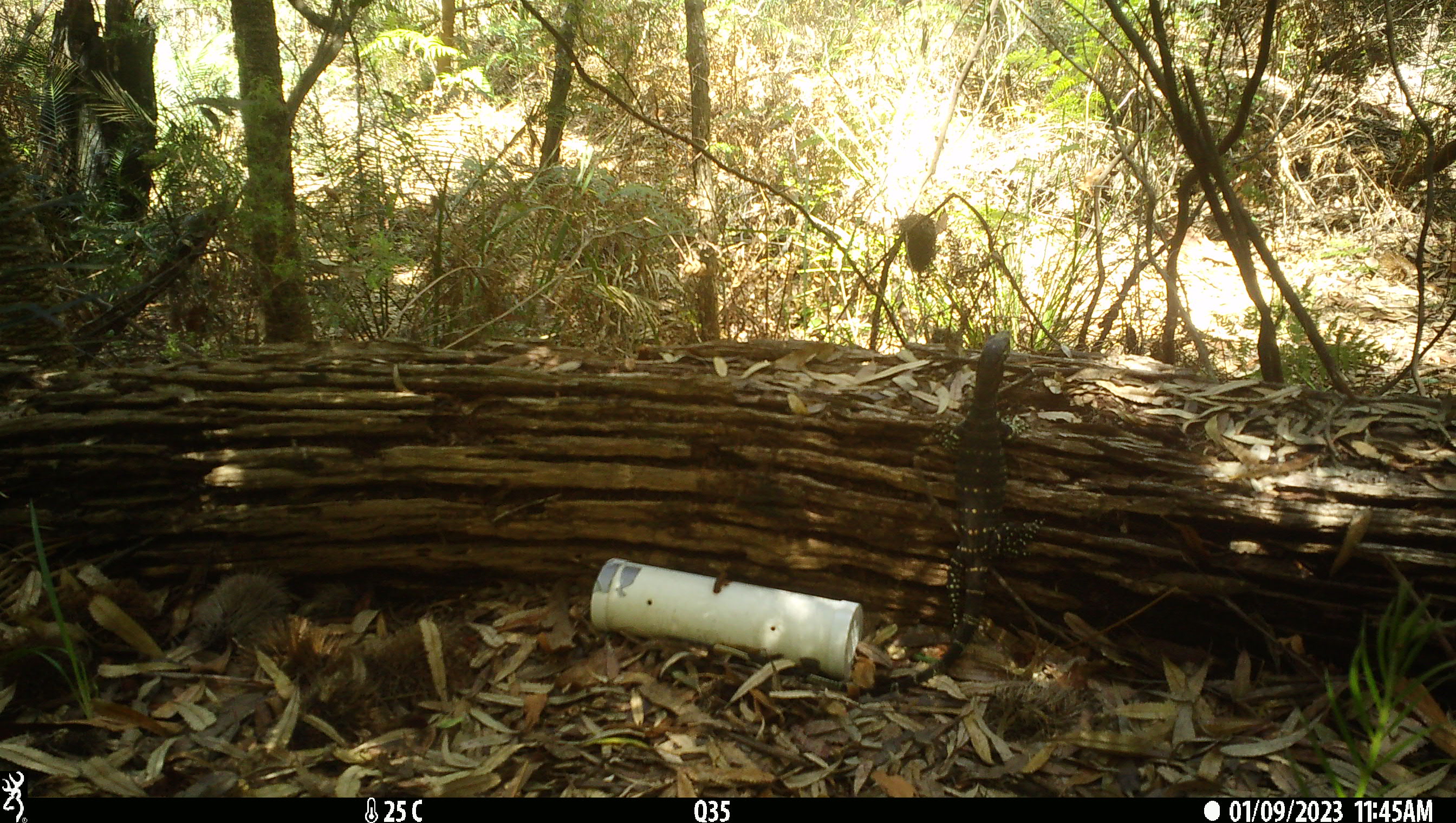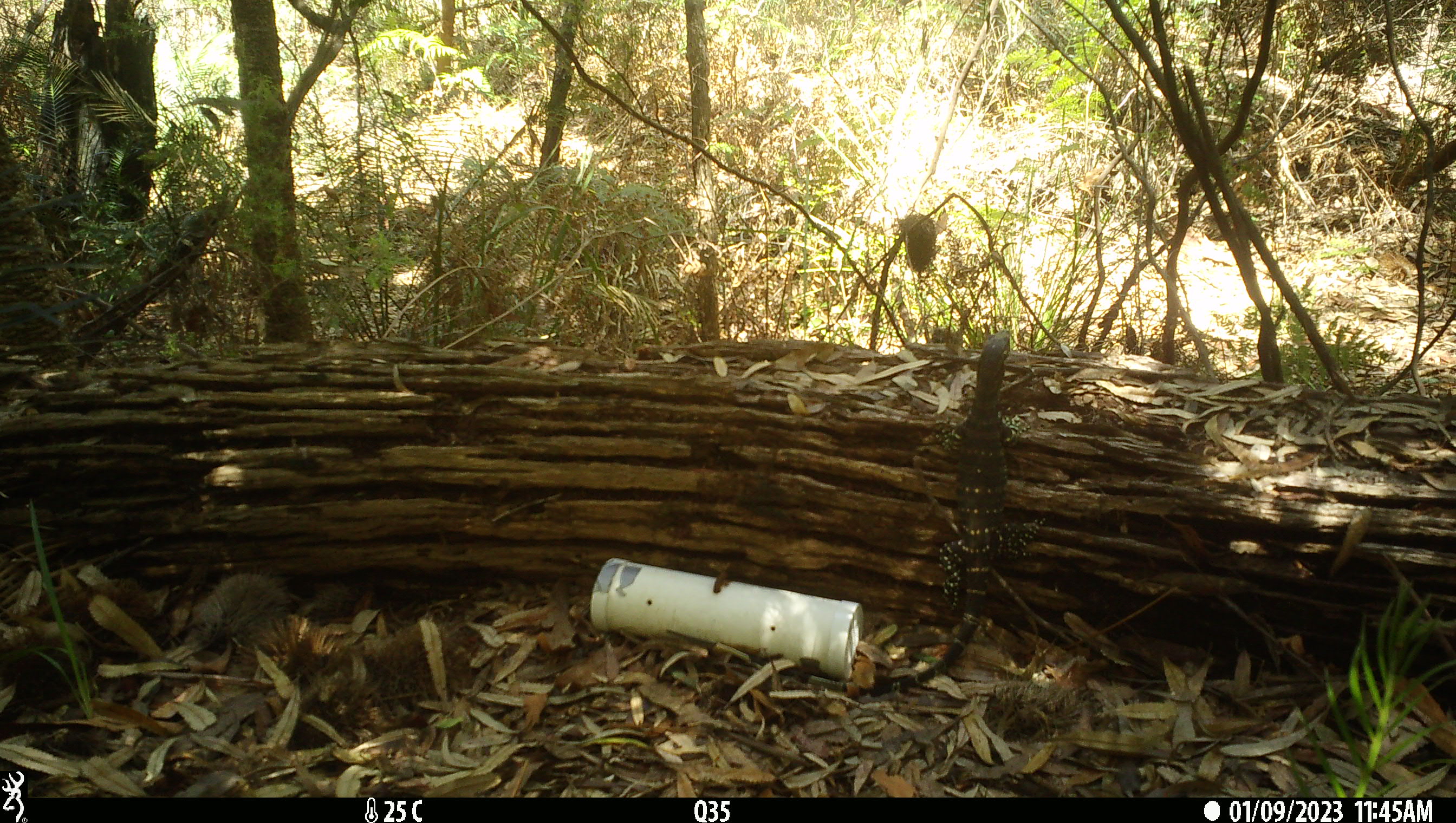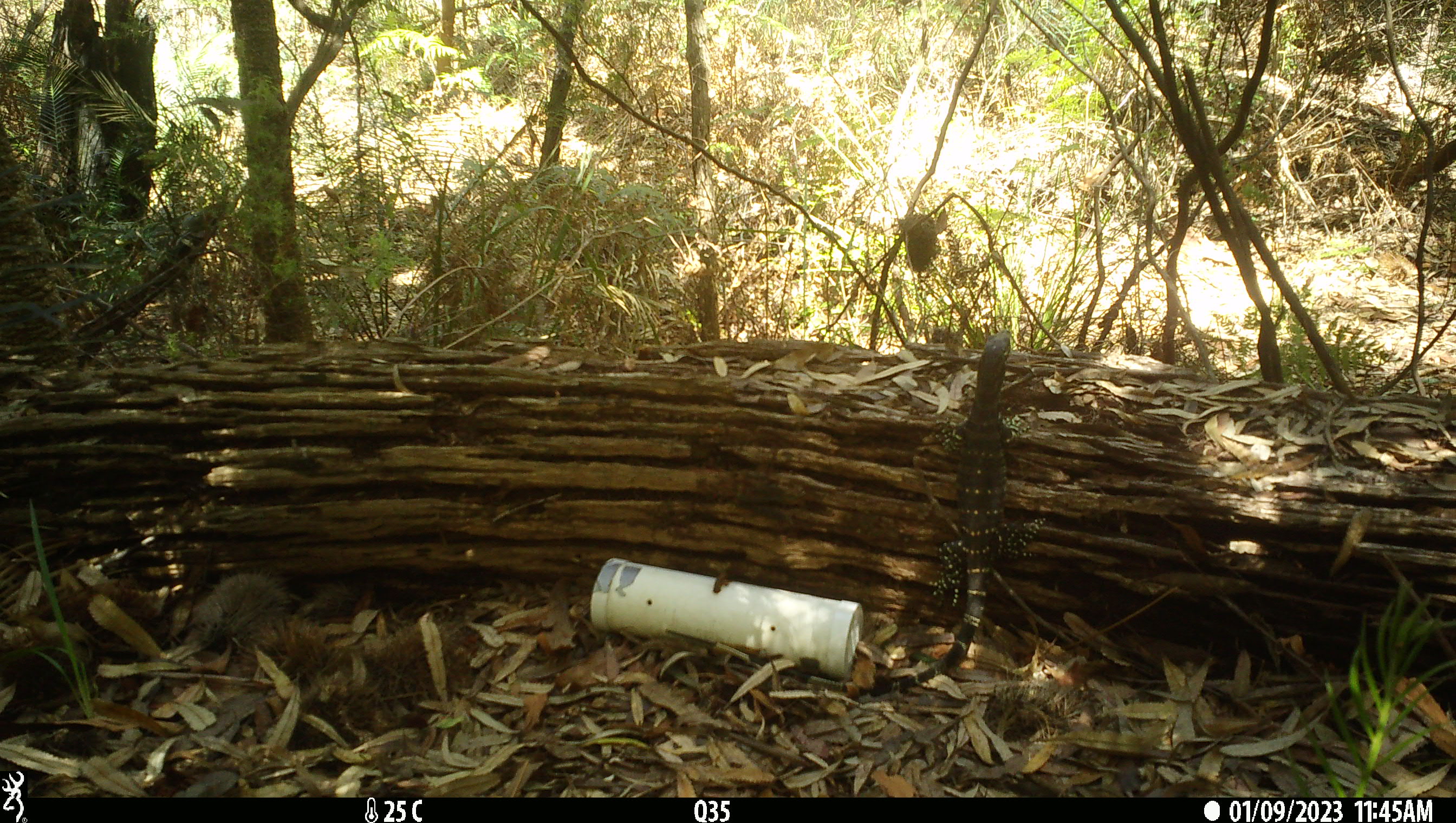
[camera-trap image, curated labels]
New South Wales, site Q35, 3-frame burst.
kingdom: Animalia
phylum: Chordata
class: Reptilia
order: Squamata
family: Varanidae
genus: Varanus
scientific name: Varanus varius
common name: lace monitor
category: goanna